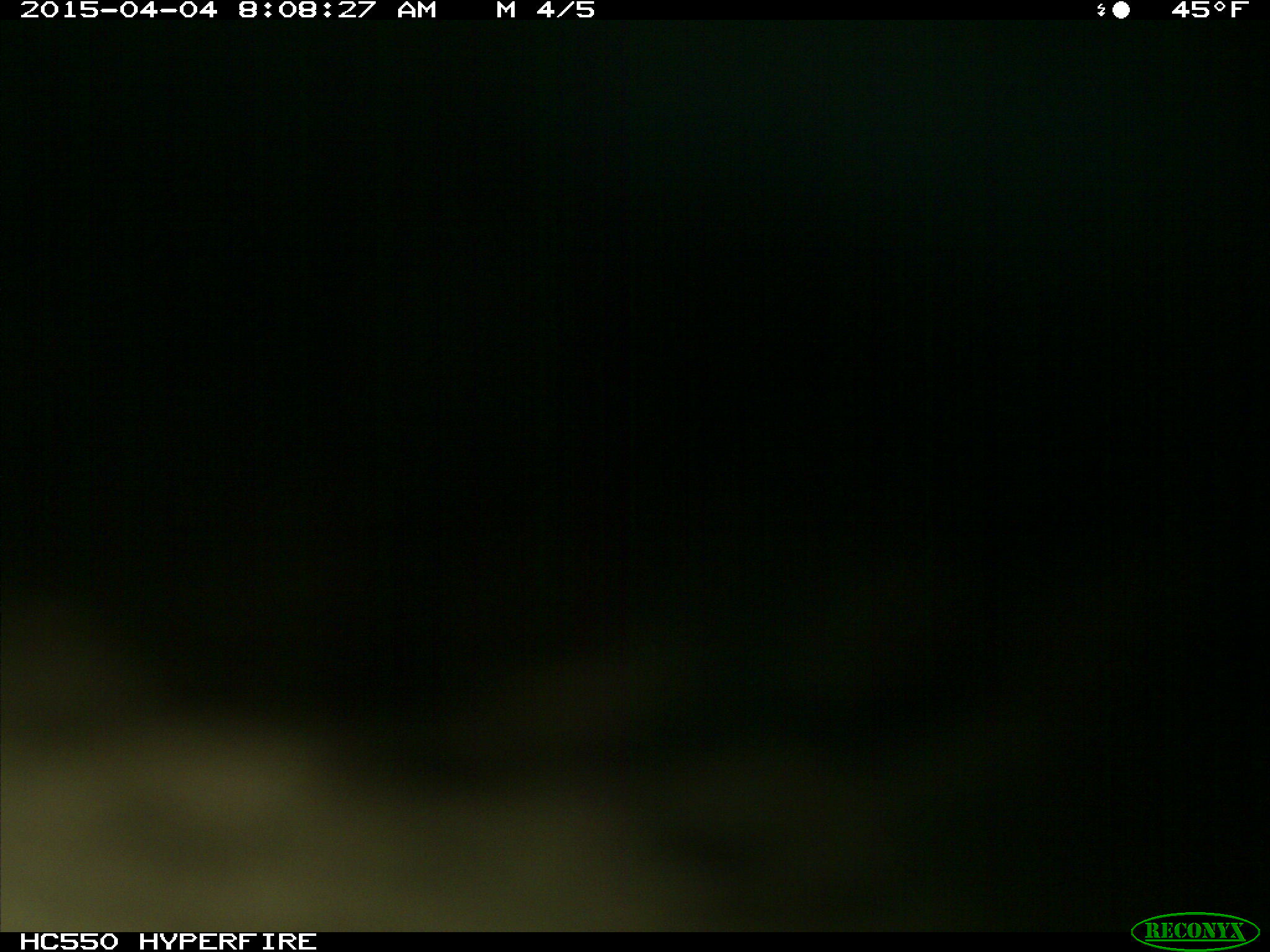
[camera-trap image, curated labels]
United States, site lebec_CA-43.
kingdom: Animalia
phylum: Chordata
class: Mammalia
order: Artiodactyla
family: Bovidae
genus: Bos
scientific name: Bos taurus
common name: domestic cow